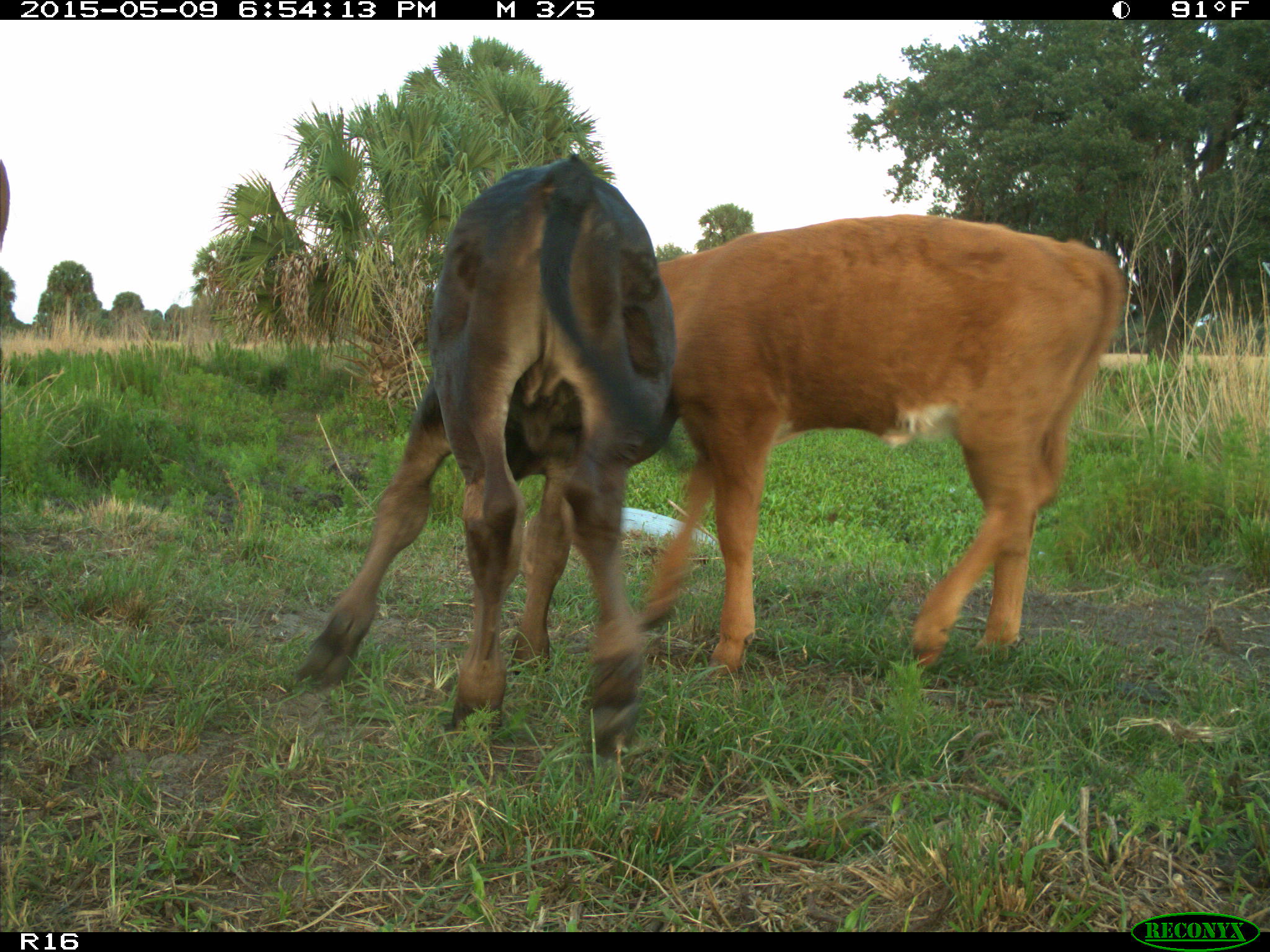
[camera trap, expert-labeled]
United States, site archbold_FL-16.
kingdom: Animalia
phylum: Chordata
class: Mammalia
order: Artiodactyla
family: Bovidae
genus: Bos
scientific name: Bos taurus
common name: domestic cow